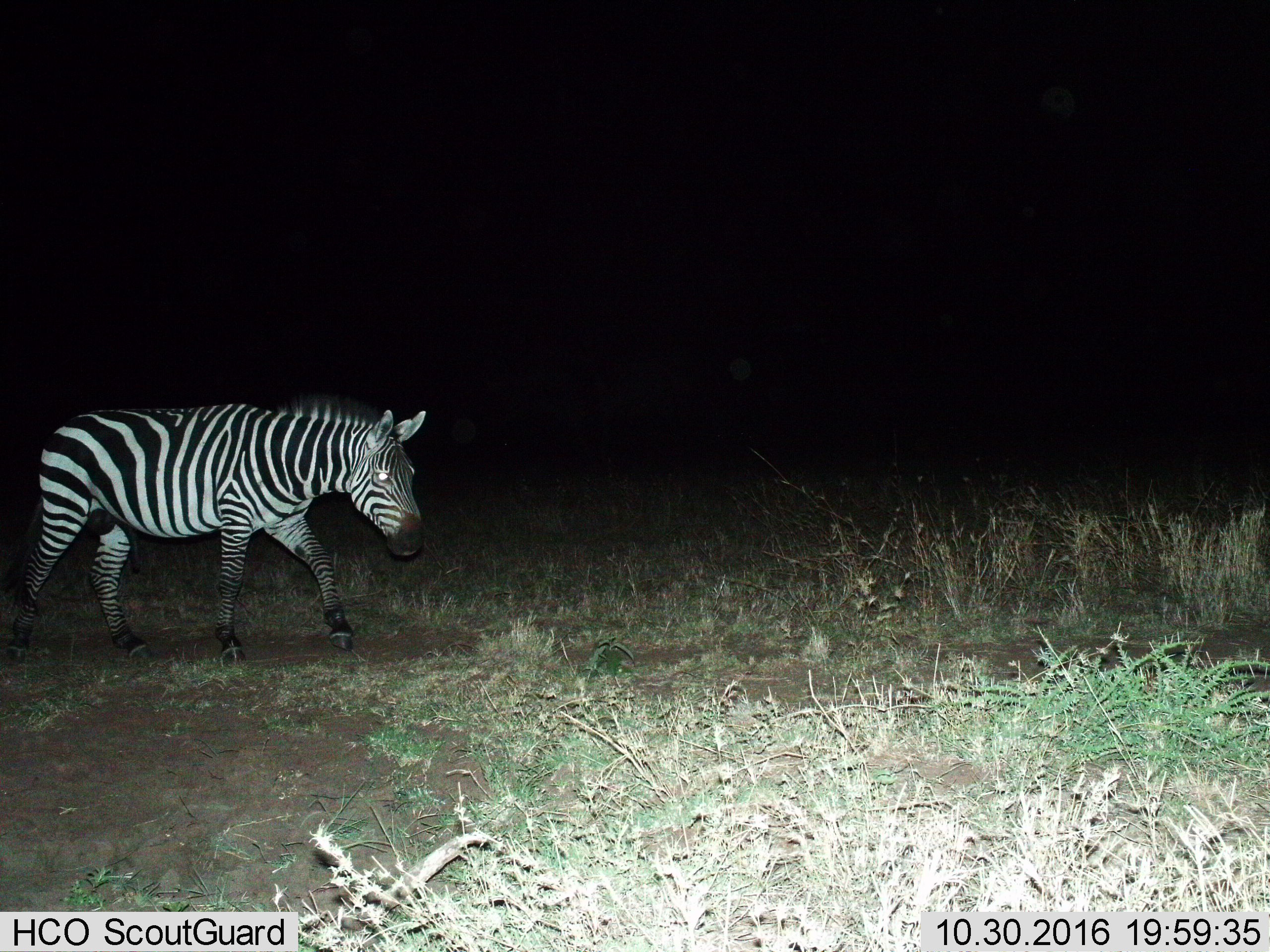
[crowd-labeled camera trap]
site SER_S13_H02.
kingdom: Animalia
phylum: Chordata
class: Mammalia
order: Perissodactyla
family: Equidae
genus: Equus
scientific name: Equus quagga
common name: plains zebra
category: zebraplains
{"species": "zebraplains (plains zebra) (Equus quagga)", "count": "1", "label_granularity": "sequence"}